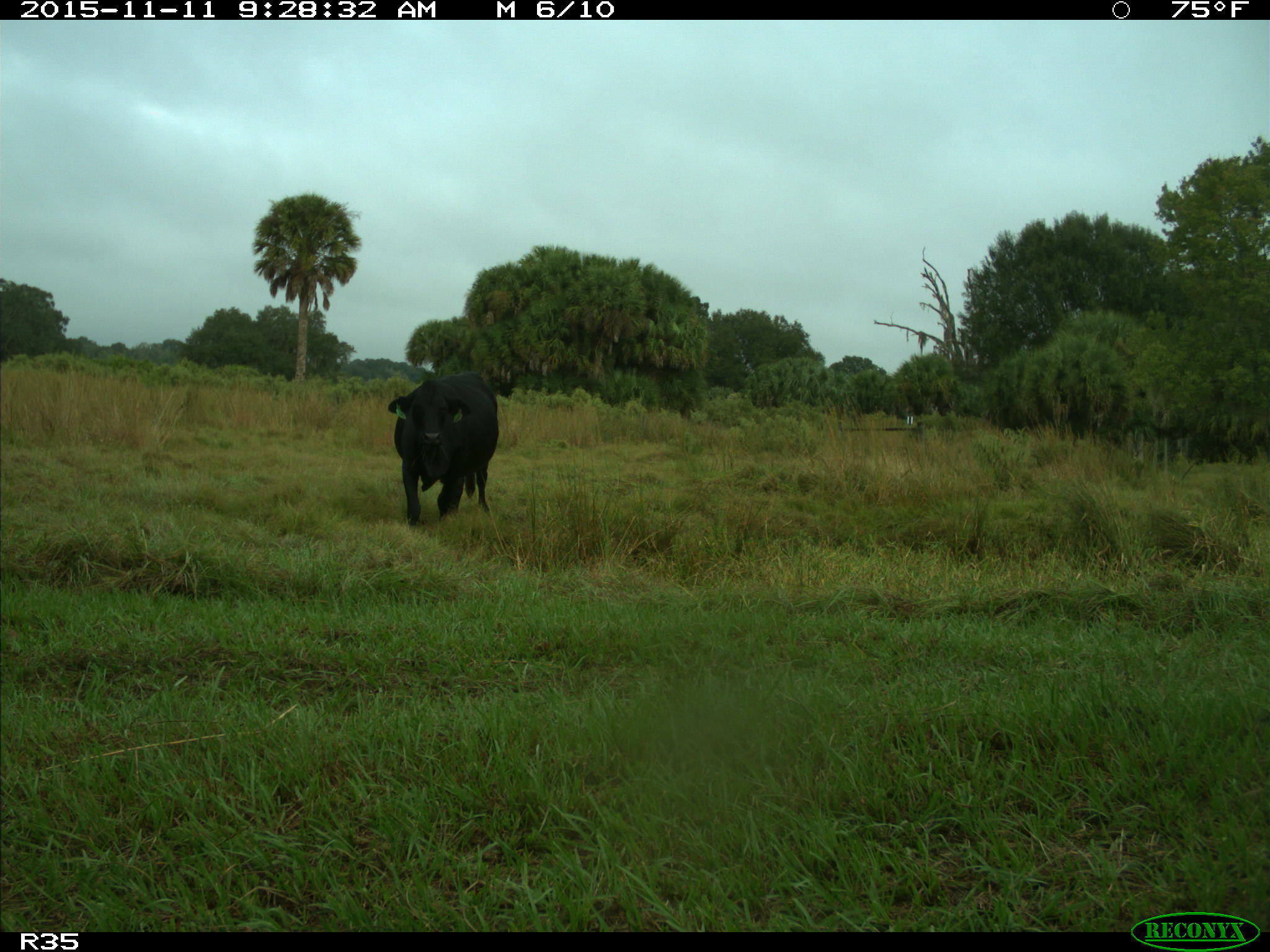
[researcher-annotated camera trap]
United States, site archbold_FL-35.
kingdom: Animalia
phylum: Chordata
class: Mammalia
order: Artiodactyla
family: Bovidae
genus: Bos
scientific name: Bos taurus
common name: domestic cow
Bos taurus (domestic cow).